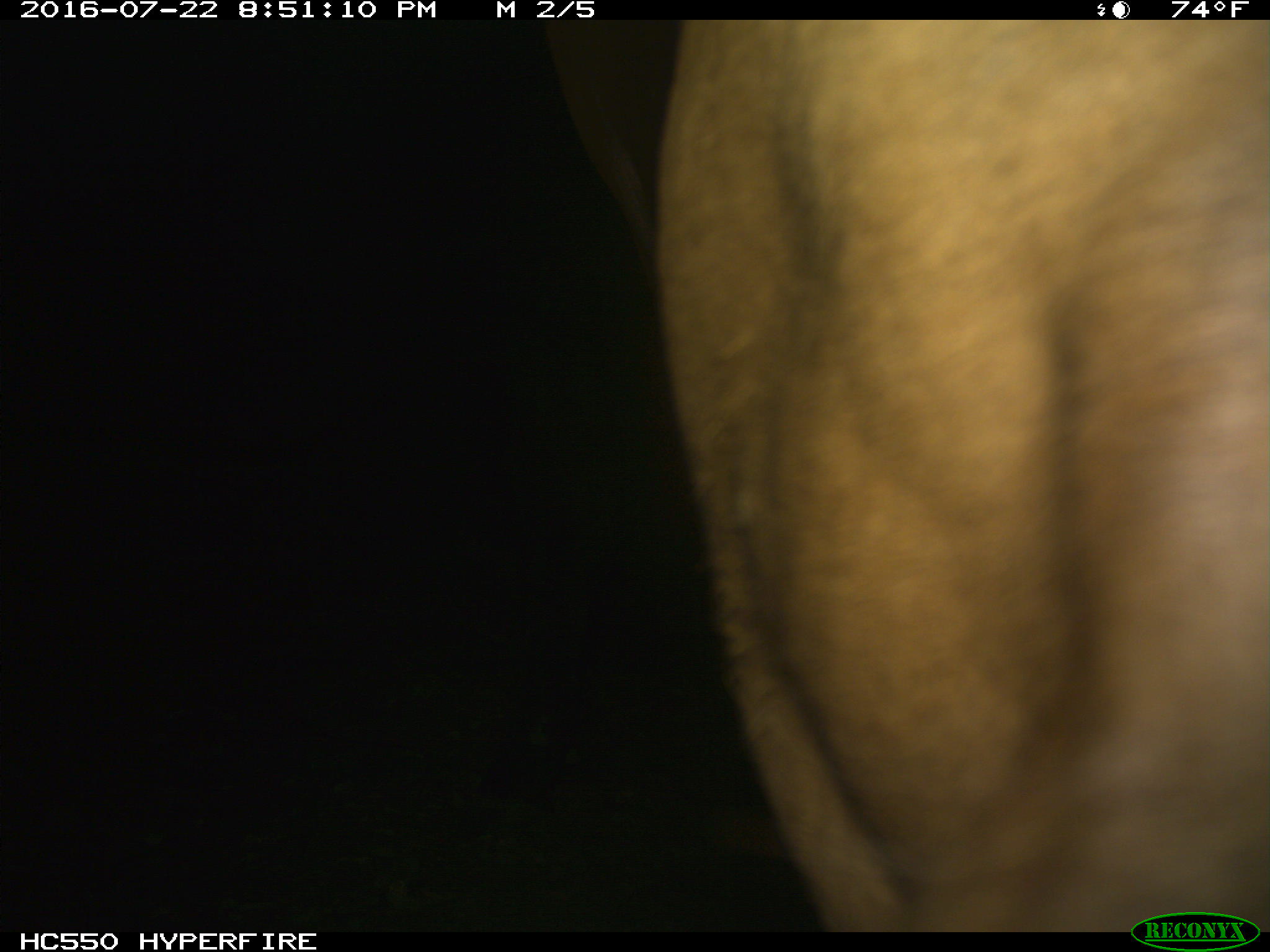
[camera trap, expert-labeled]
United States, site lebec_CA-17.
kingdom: Animalia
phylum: Chordata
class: Mammalia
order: Artiodactyla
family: Bovidae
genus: Bos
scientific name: Bos taurus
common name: domestic cow